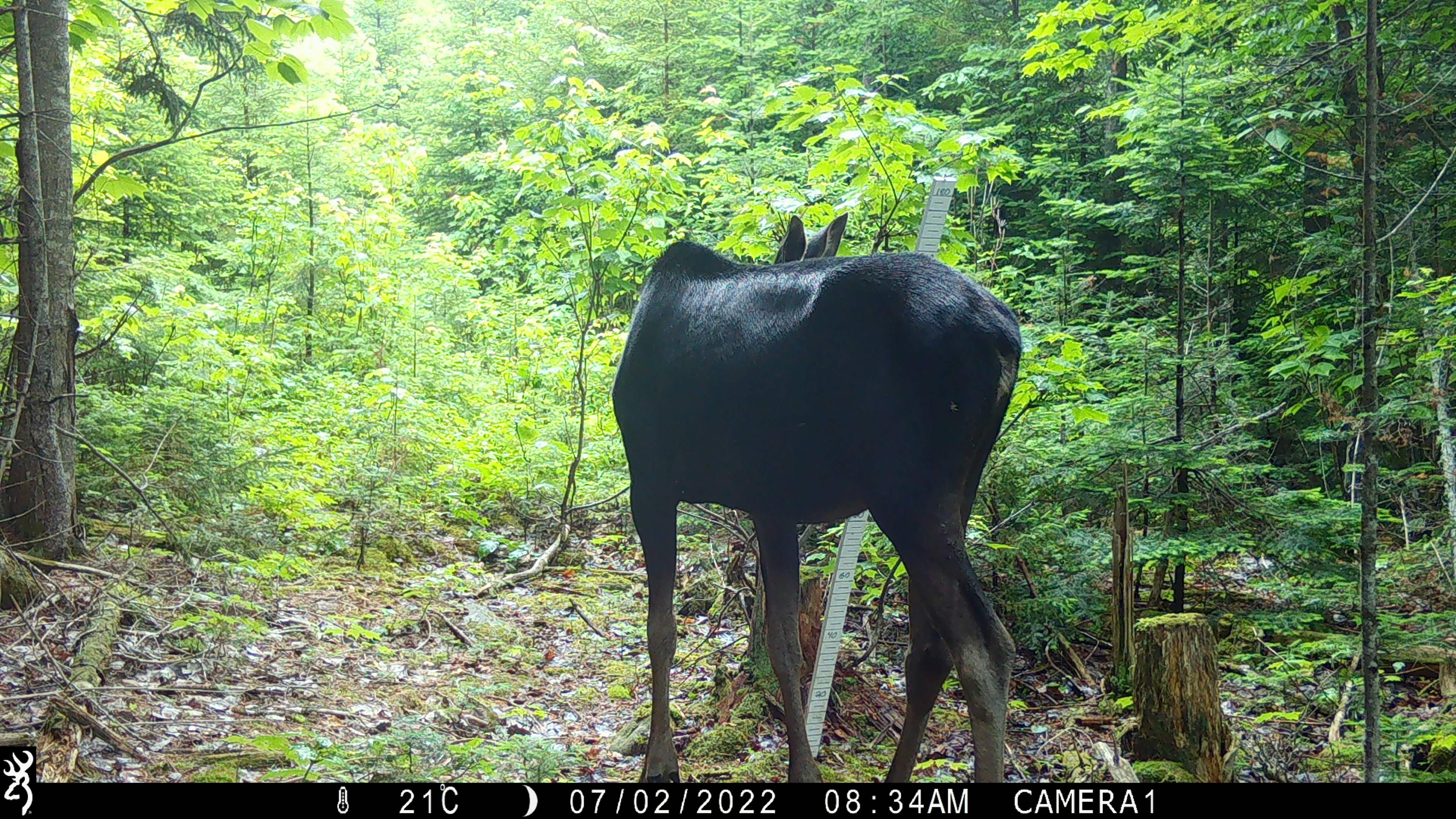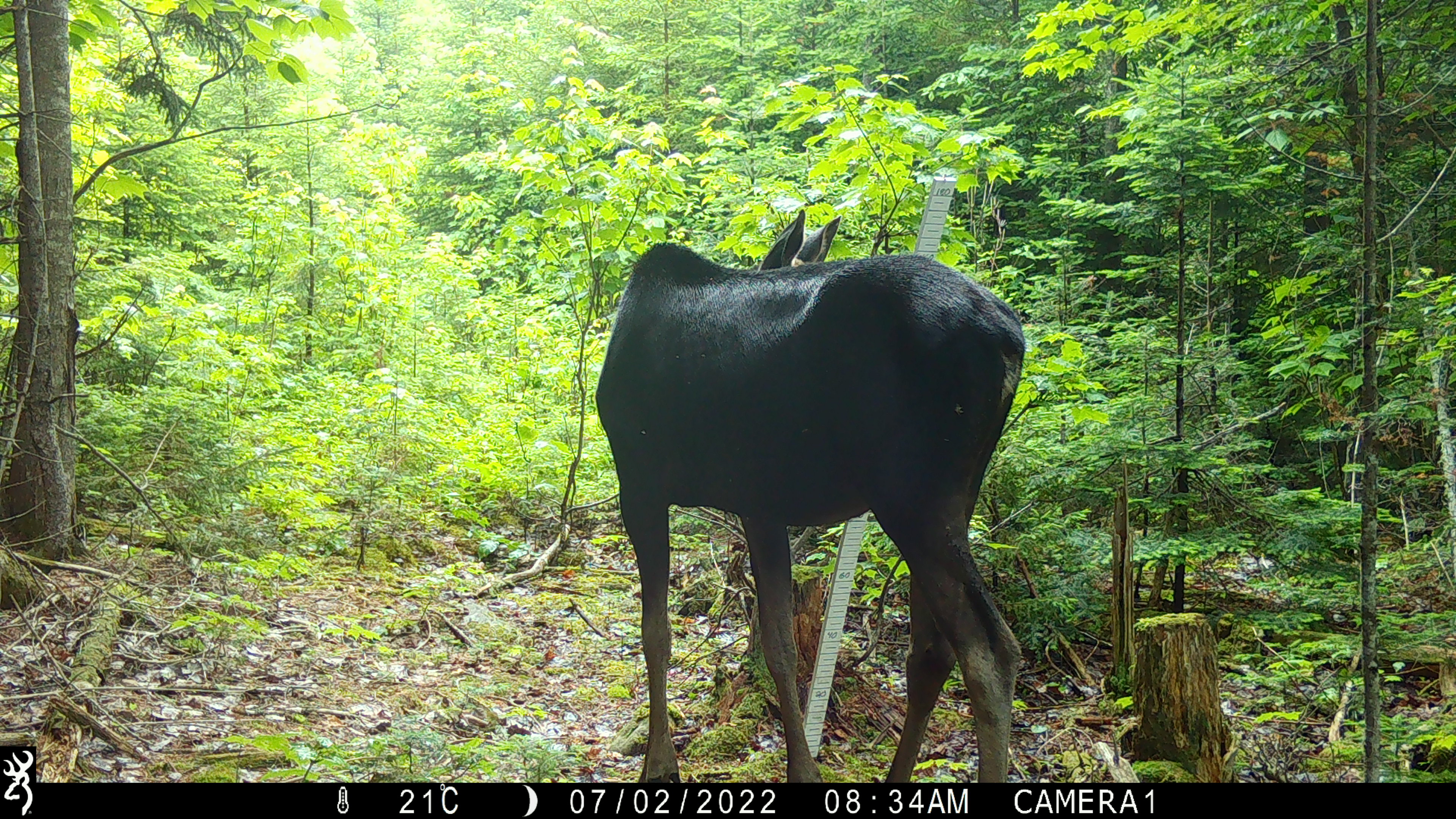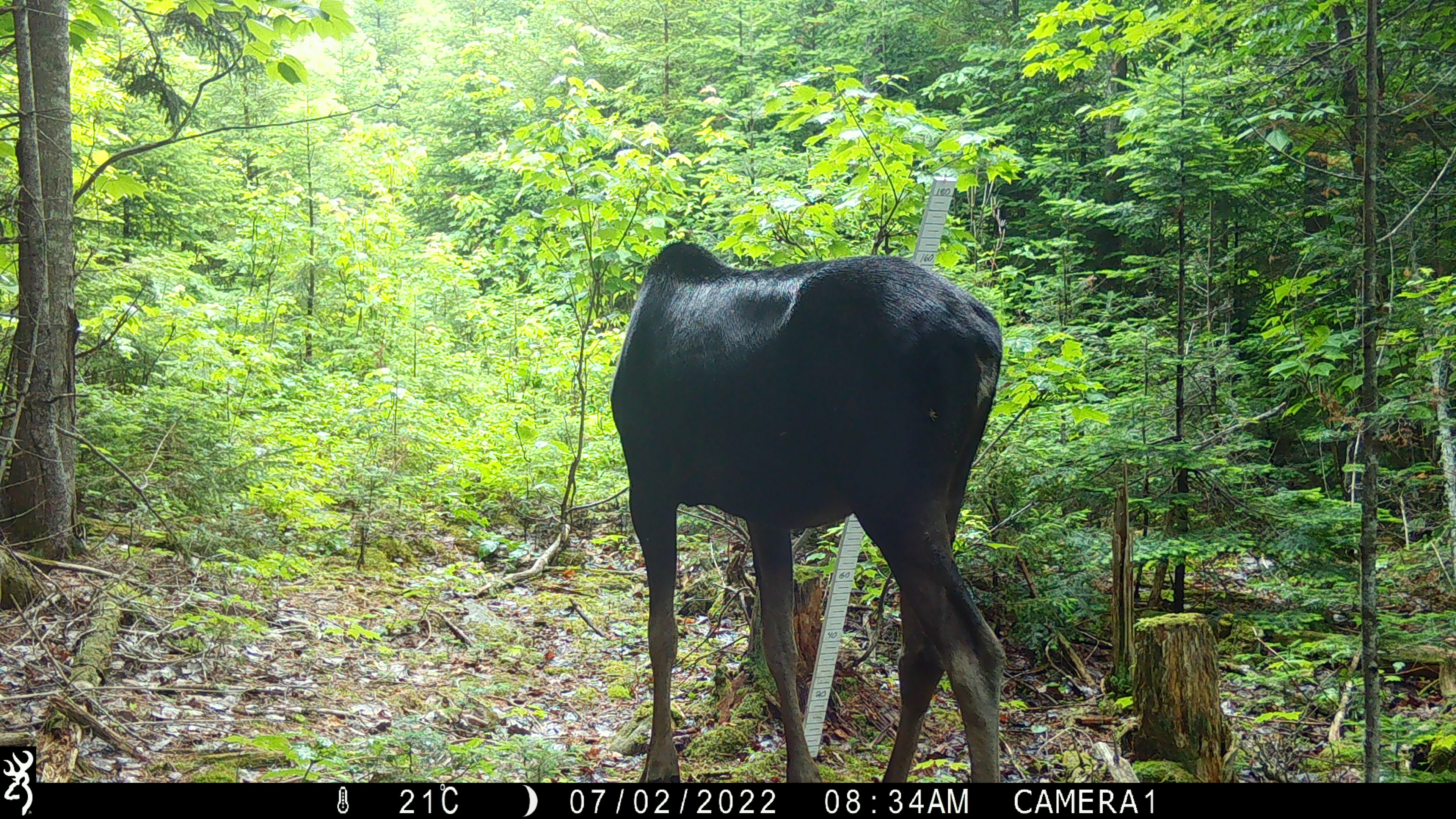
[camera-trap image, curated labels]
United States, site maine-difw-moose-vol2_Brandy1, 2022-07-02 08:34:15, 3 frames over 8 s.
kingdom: Animalia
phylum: Chordata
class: Mammalia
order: Artiodactyla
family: Cervidae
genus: Alces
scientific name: Alces alces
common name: moose